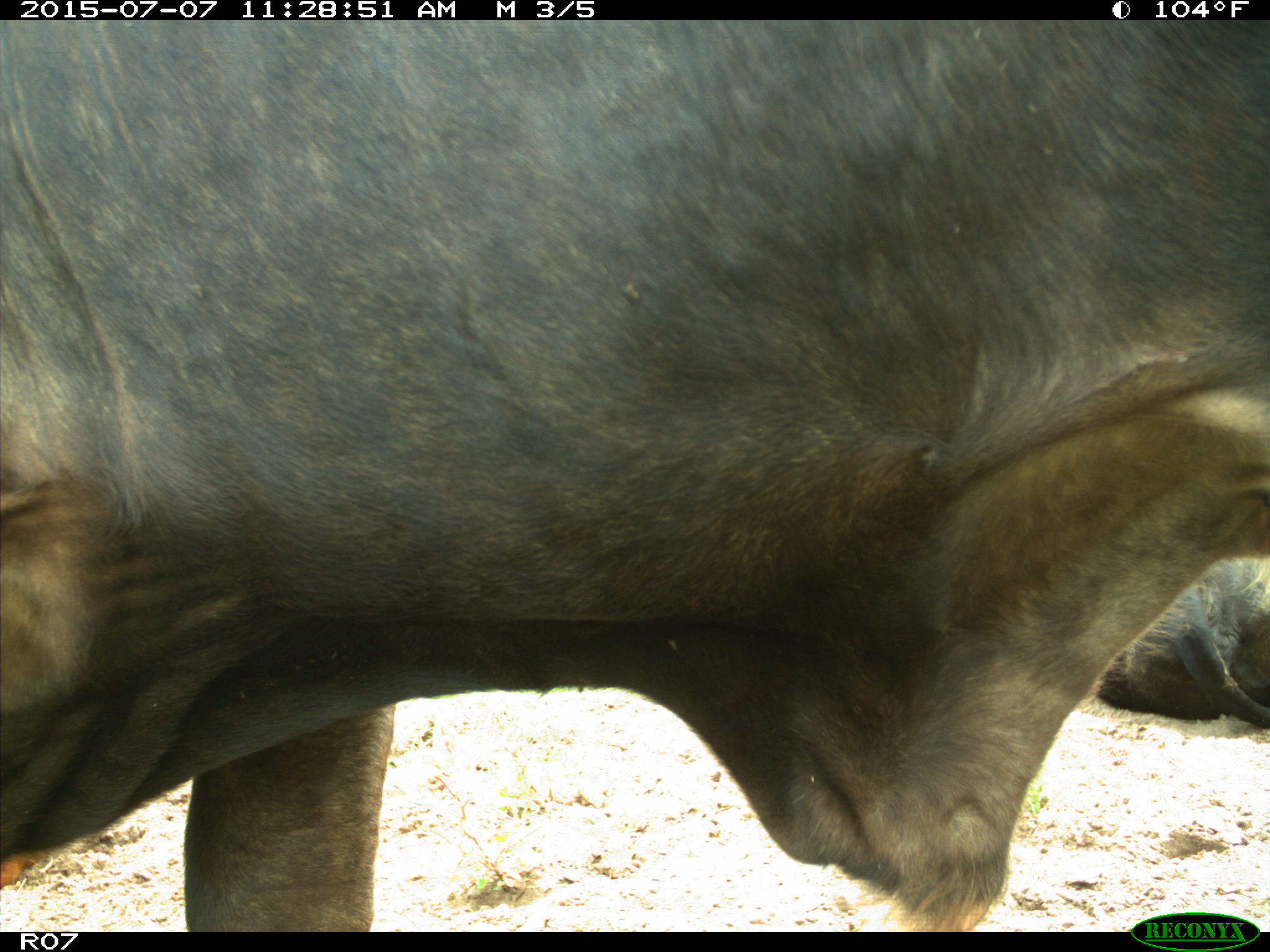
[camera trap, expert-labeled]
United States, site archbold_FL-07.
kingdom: Animalia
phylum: Chordata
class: Mammalia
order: Artiodactyla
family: Bovidae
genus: Bos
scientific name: Bos taurus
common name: domestic cow